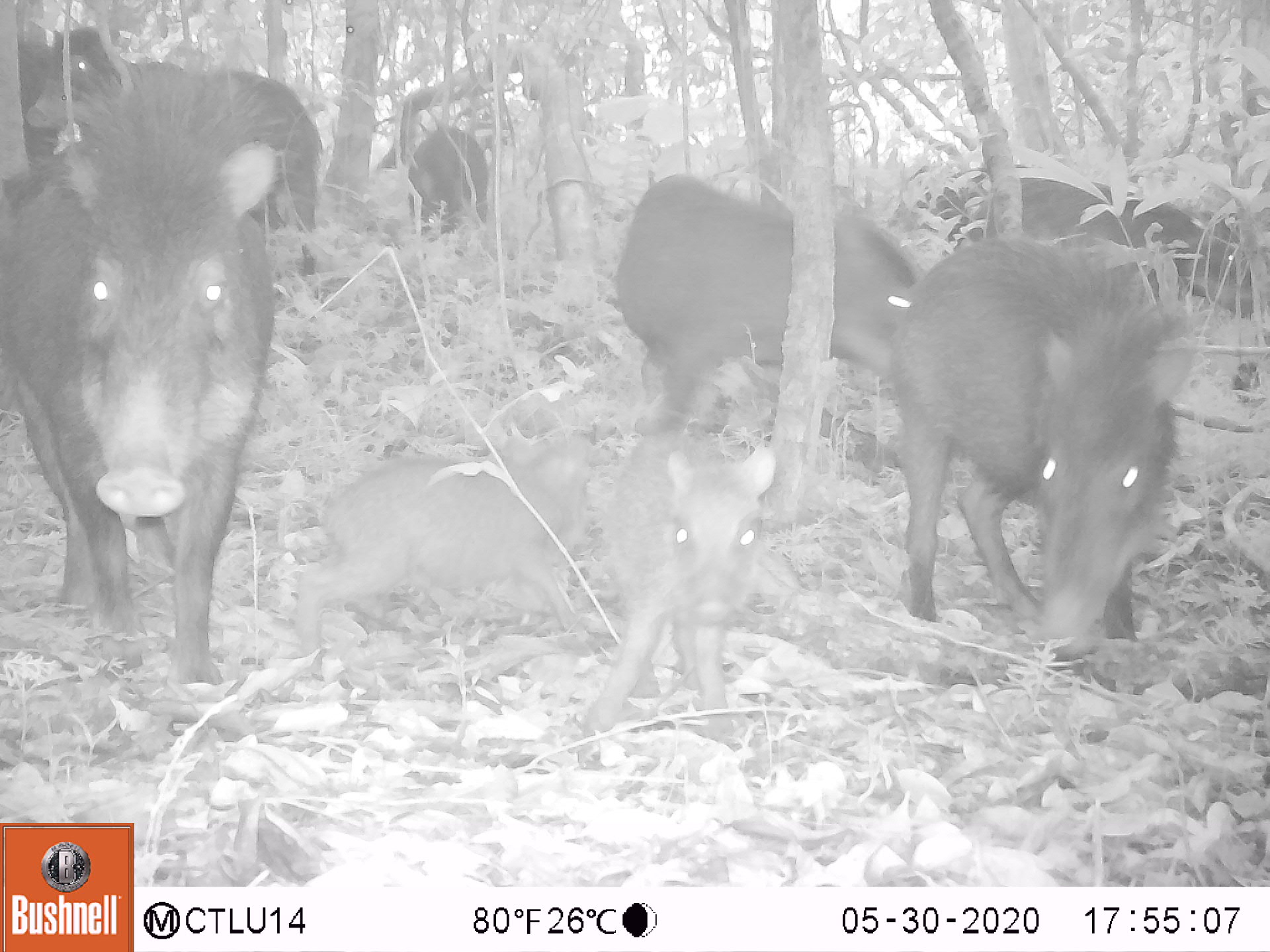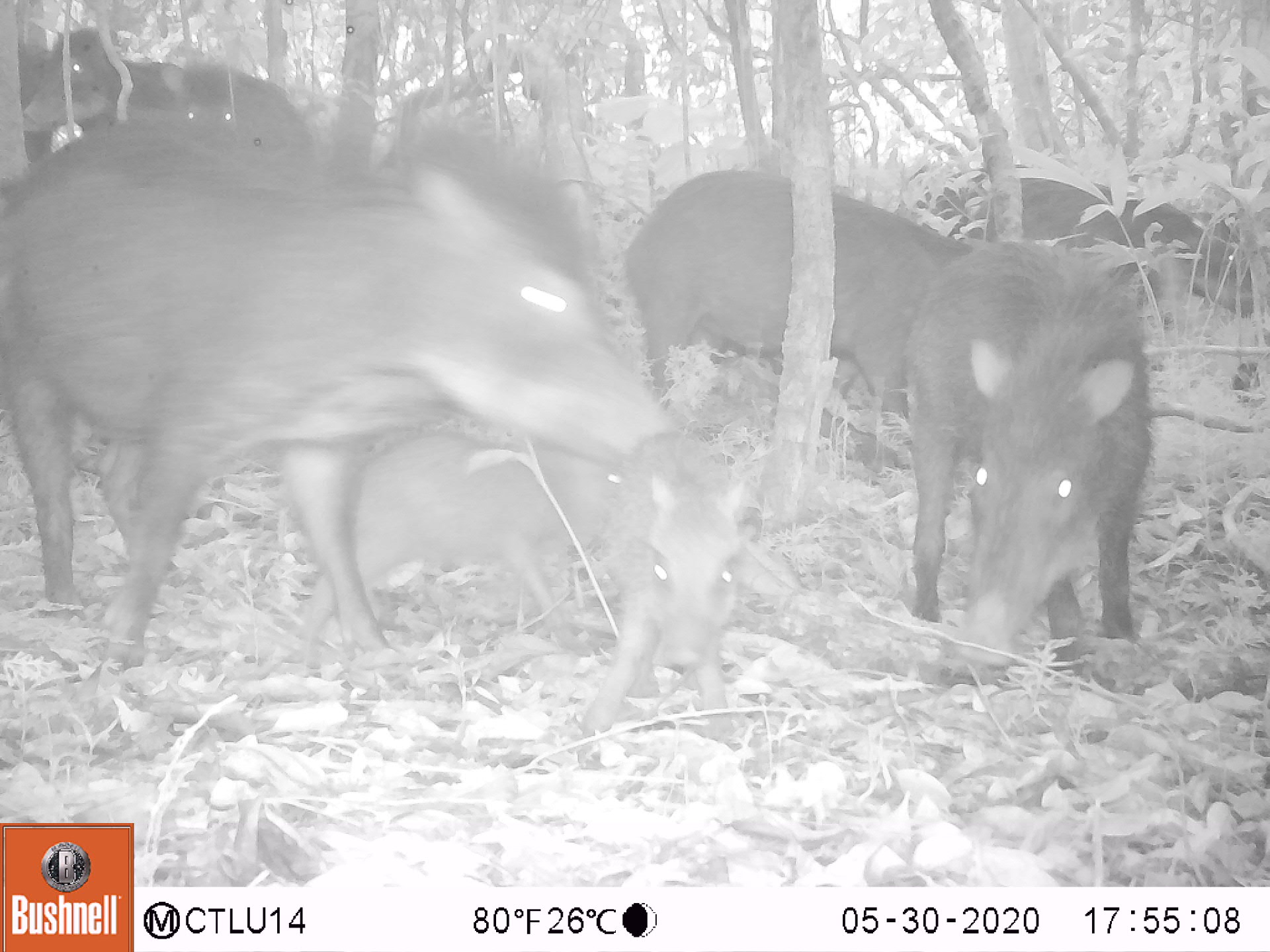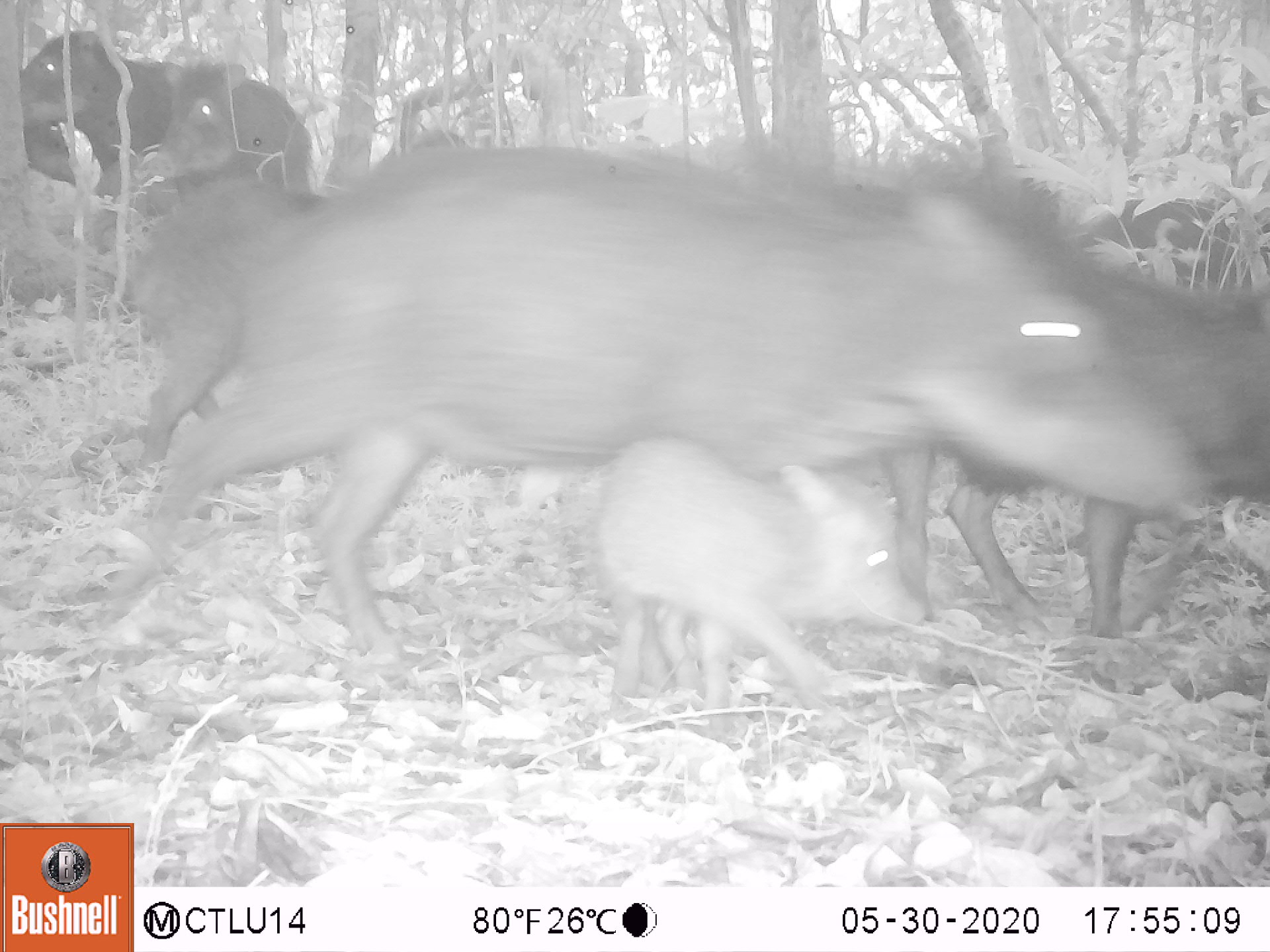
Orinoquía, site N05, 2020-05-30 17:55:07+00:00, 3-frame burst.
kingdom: Animalia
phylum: Chordata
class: Mammalia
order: Artiodactyla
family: Tayassuidae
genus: Tayassu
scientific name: Tayassu pecari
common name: white-lipped peccary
White-lipped peccary (Tayassu pecari).